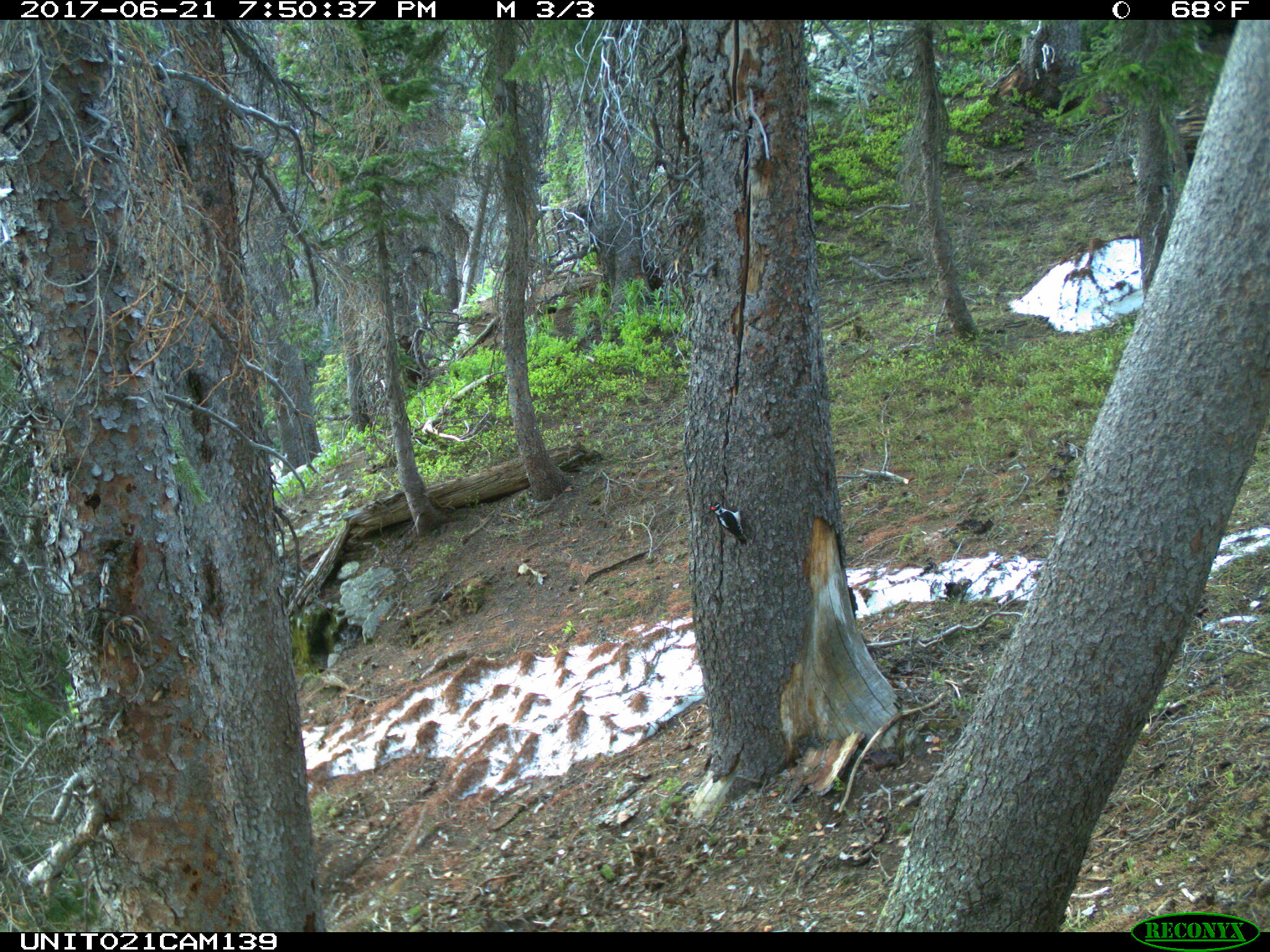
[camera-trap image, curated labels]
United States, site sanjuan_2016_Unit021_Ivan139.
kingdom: Animalia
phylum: Chordata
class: Aves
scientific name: Aves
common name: birds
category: unidentified bird